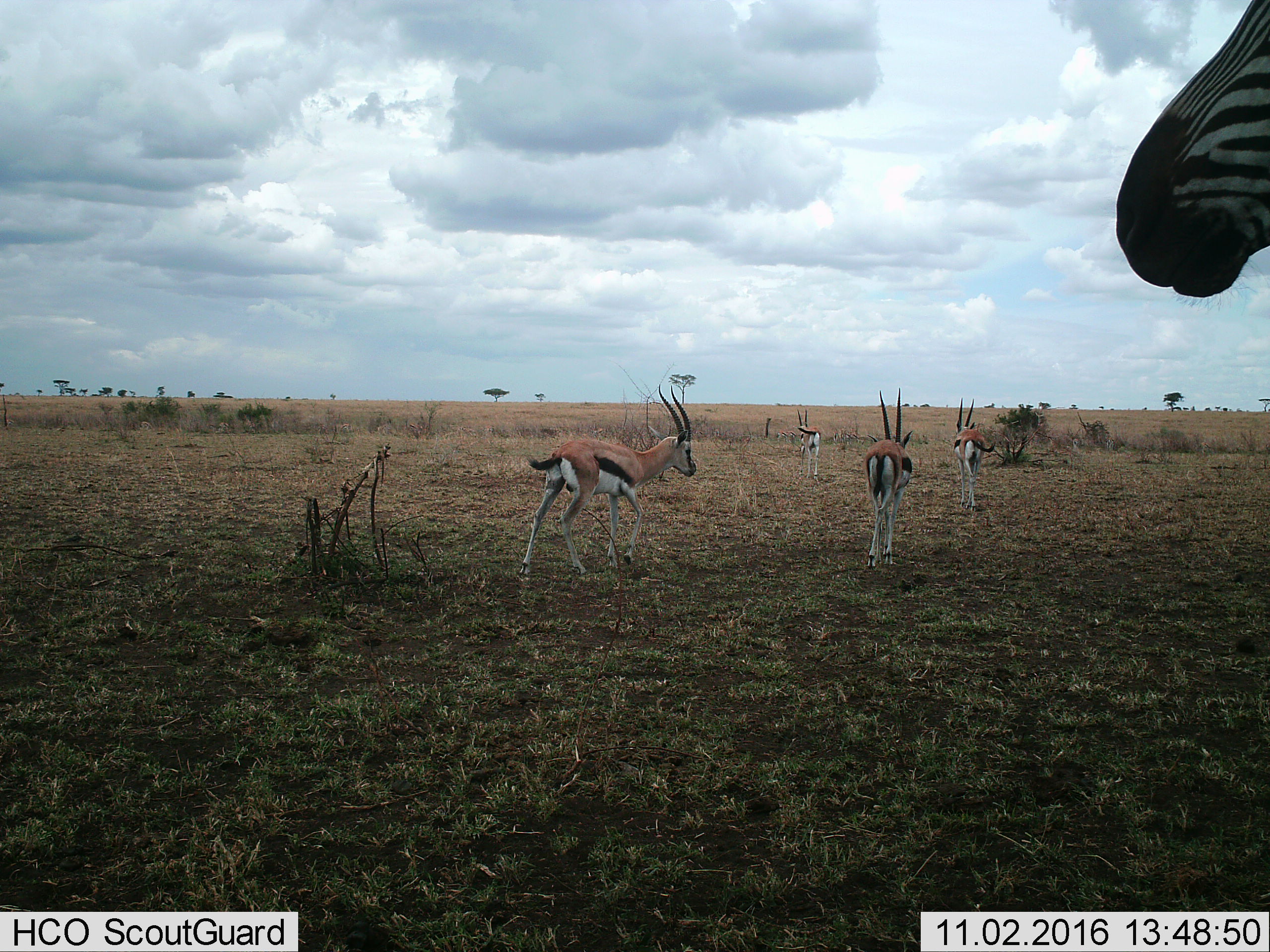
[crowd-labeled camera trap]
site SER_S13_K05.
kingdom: Animalia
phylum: Chordata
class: Mammalia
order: Artiodactyla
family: Bovidae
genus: Eudorcas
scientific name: Eudorcas thomsonii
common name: thomson's gazelle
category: gazellethomsons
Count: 4.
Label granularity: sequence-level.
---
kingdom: Animalia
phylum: Chordata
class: Mammalia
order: Perissodactyla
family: Equidae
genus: Equus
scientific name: Equus quagga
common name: plains zebra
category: zebraplains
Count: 1.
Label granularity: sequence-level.